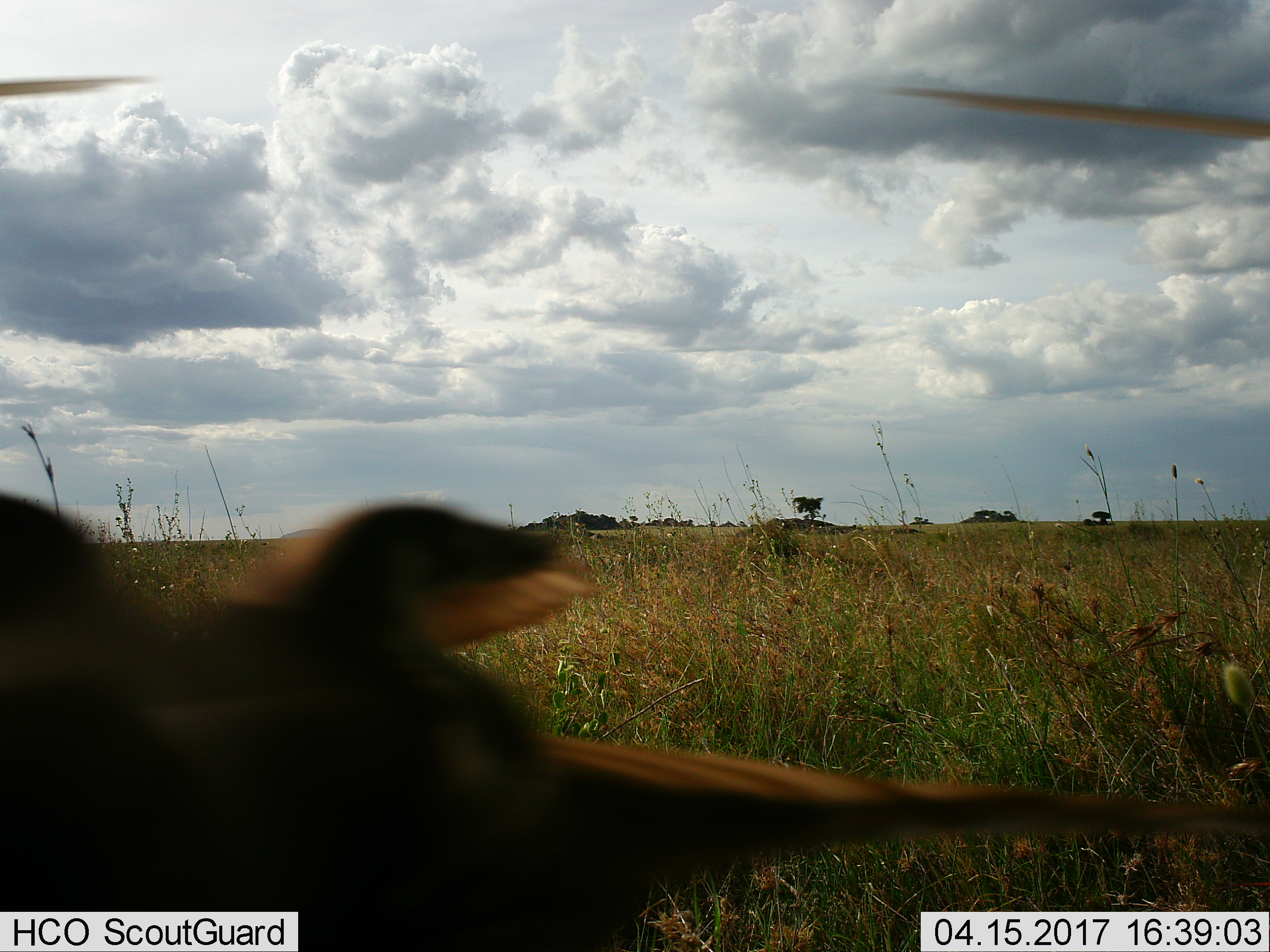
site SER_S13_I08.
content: unidentified animal